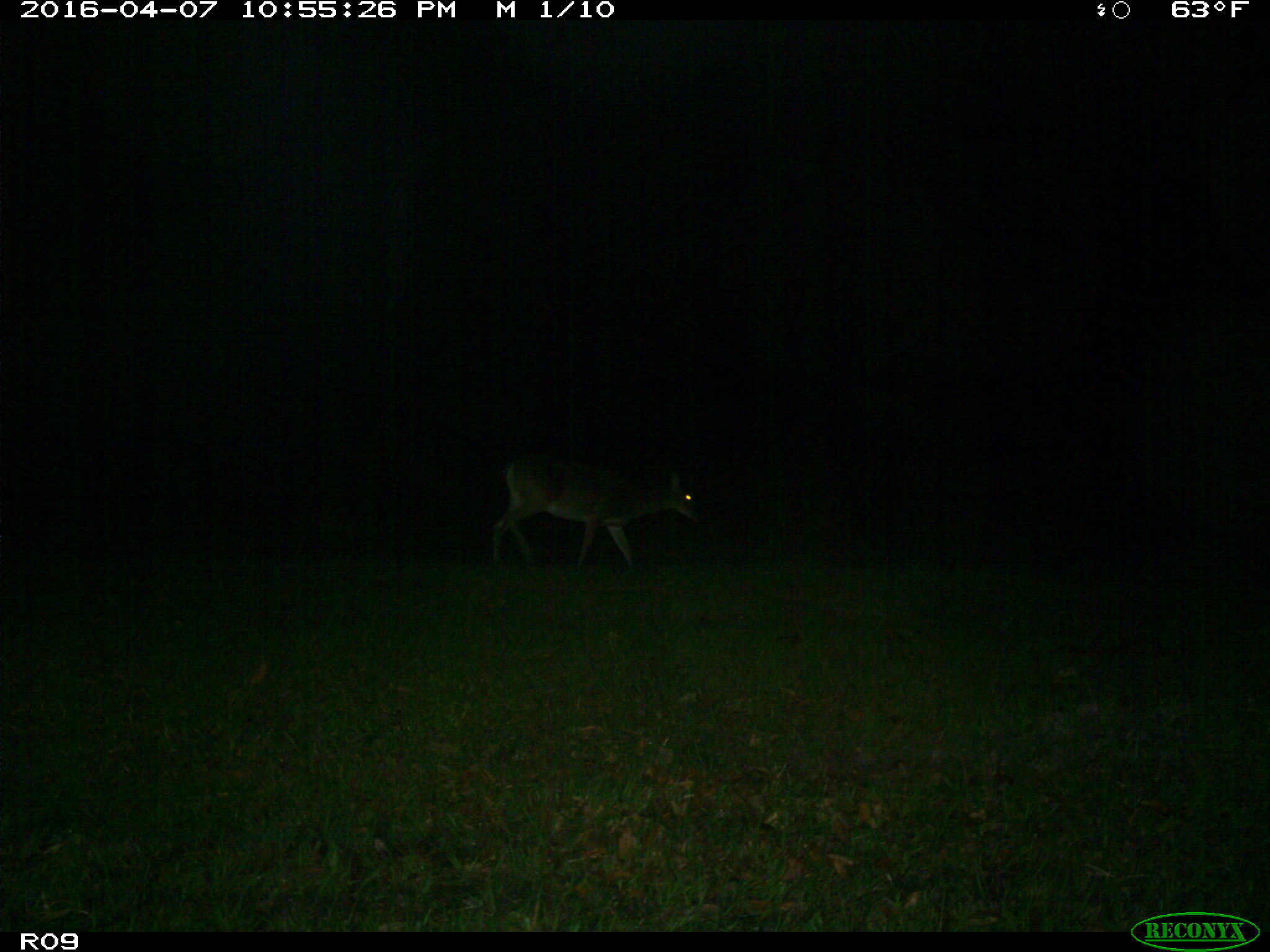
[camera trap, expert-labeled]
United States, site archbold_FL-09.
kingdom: Animalia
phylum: Chordata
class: Mammalia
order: Artiodactyla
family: Cervidae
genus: Odocoileus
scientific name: Odocoileus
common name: deer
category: unidentified deer